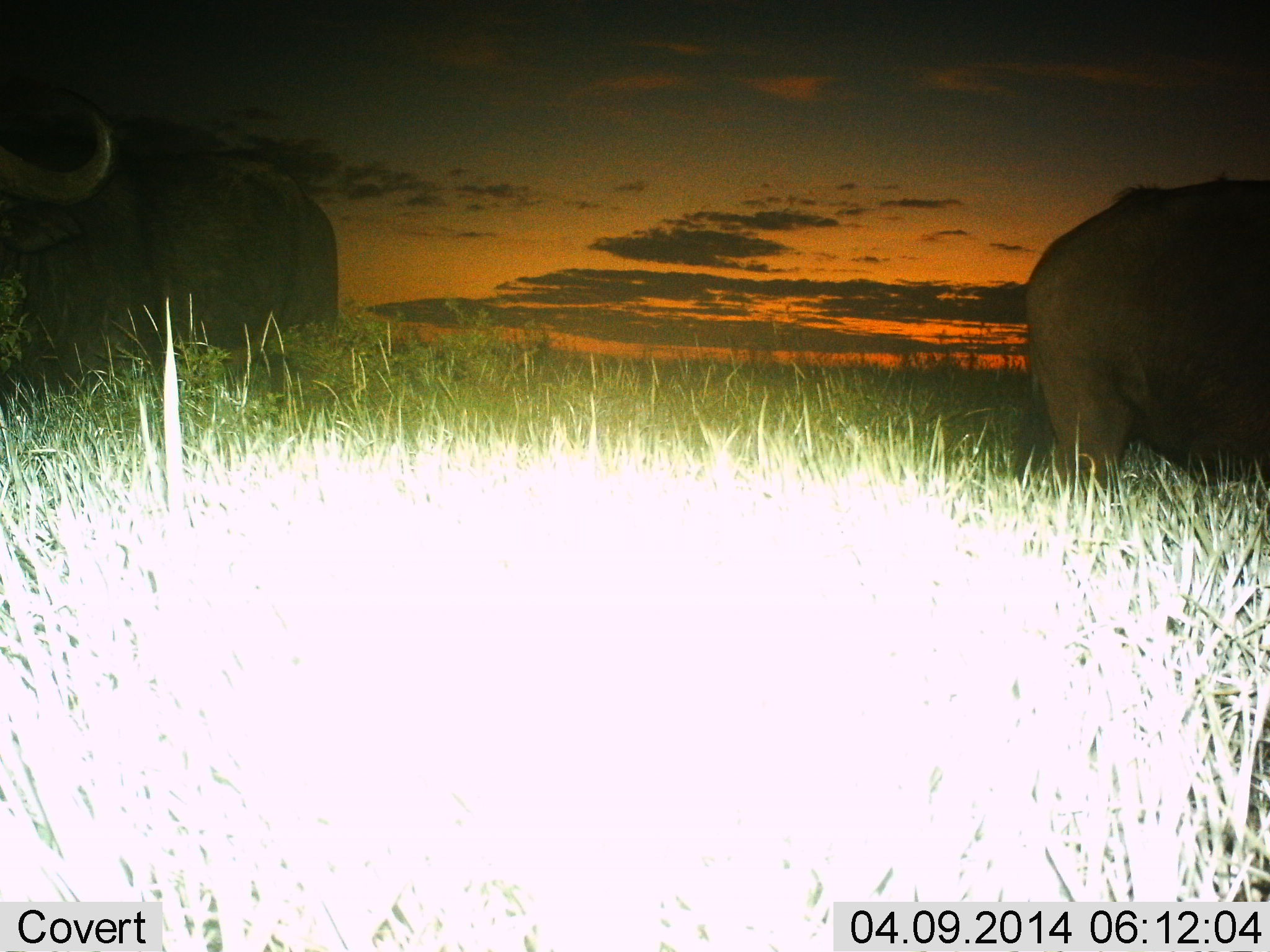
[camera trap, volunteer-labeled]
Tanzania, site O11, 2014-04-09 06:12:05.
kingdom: Animalia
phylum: Chordata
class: Mammalia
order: Artiodactyla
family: Bovidae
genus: Syncerus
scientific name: Syncerus caffer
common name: cape buffalo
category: buffalo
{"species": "buffalo (cape buffalo) (Syncerus caffer)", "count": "2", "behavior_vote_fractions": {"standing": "90%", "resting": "0%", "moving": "10%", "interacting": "0%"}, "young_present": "0%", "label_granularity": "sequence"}